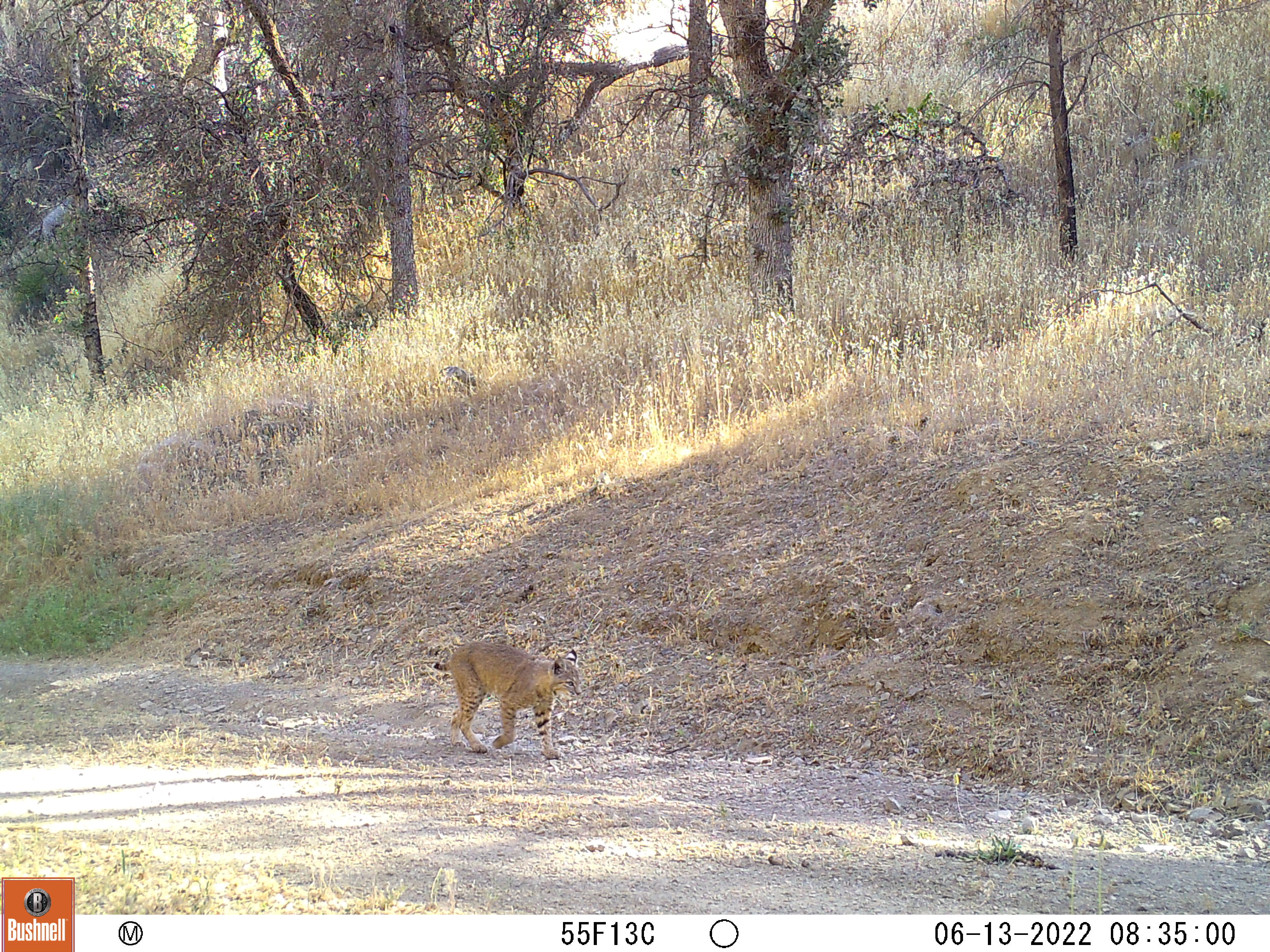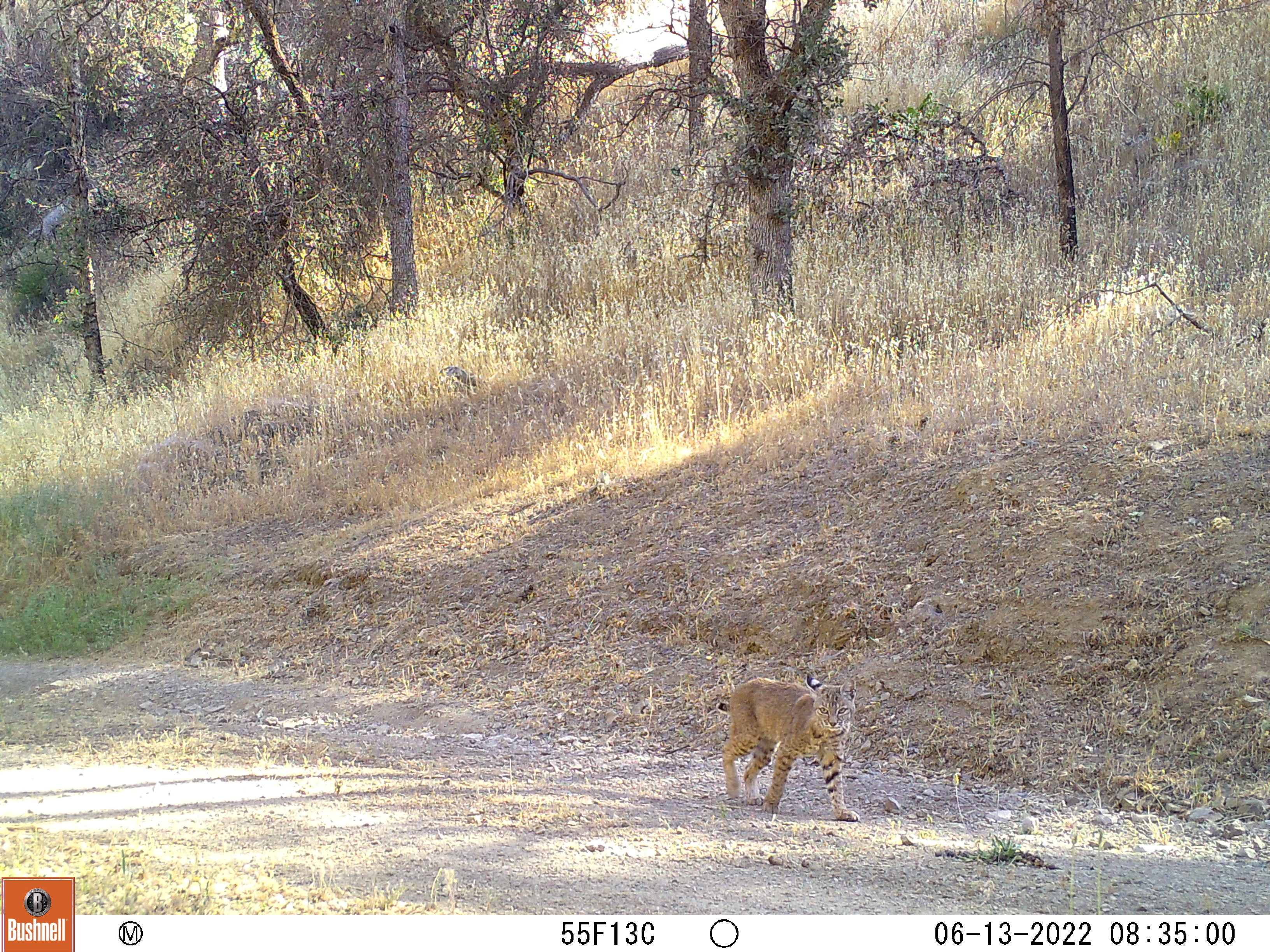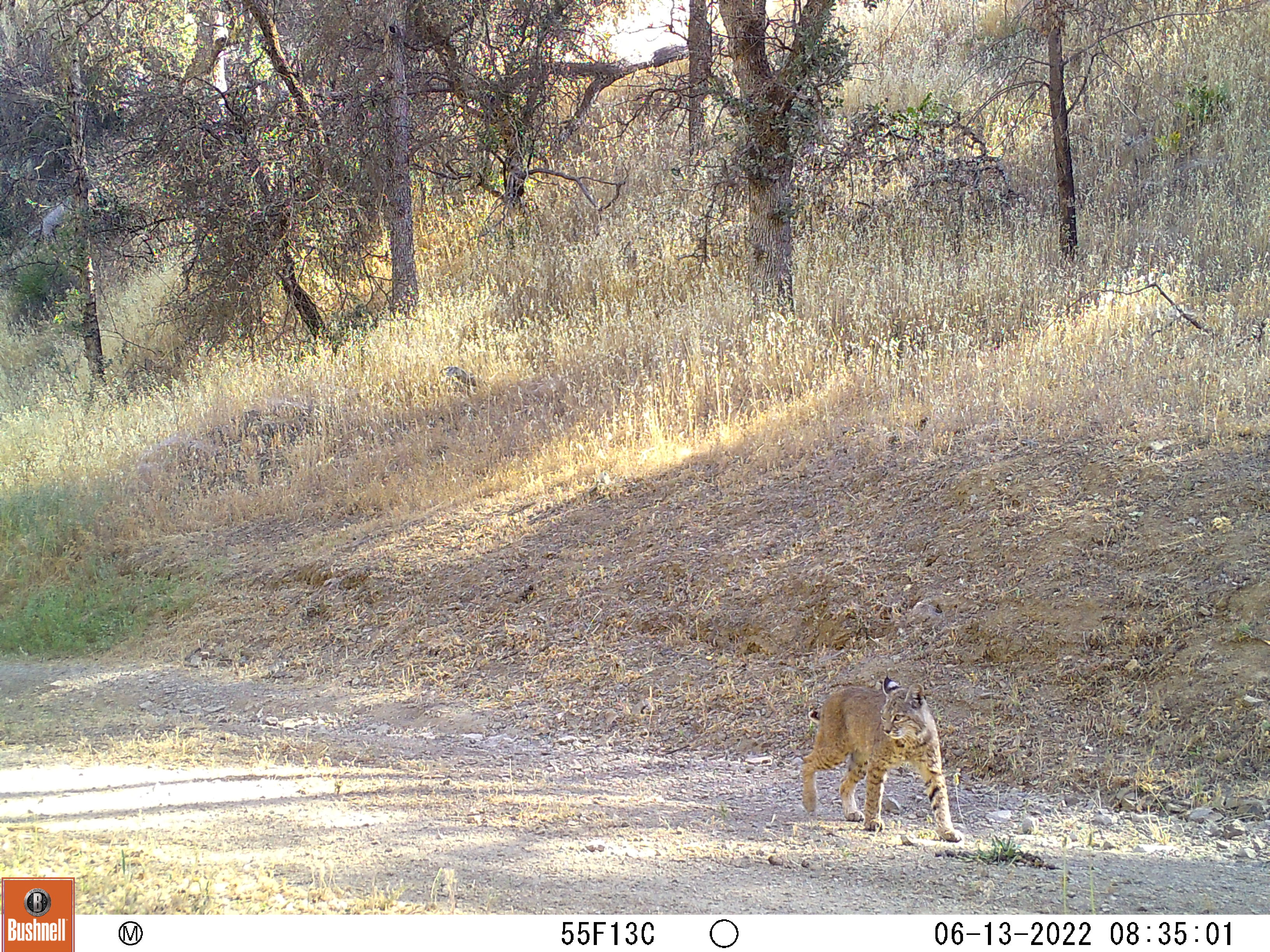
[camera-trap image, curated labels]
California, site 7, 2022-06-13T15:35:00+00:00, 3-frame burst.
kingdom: Animalia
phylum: Chordata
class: Mammalia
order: Carnivora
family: Felidae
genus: Lynx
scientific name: Lynx rufus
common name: bobcat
Bobcat (Lynx rufus).